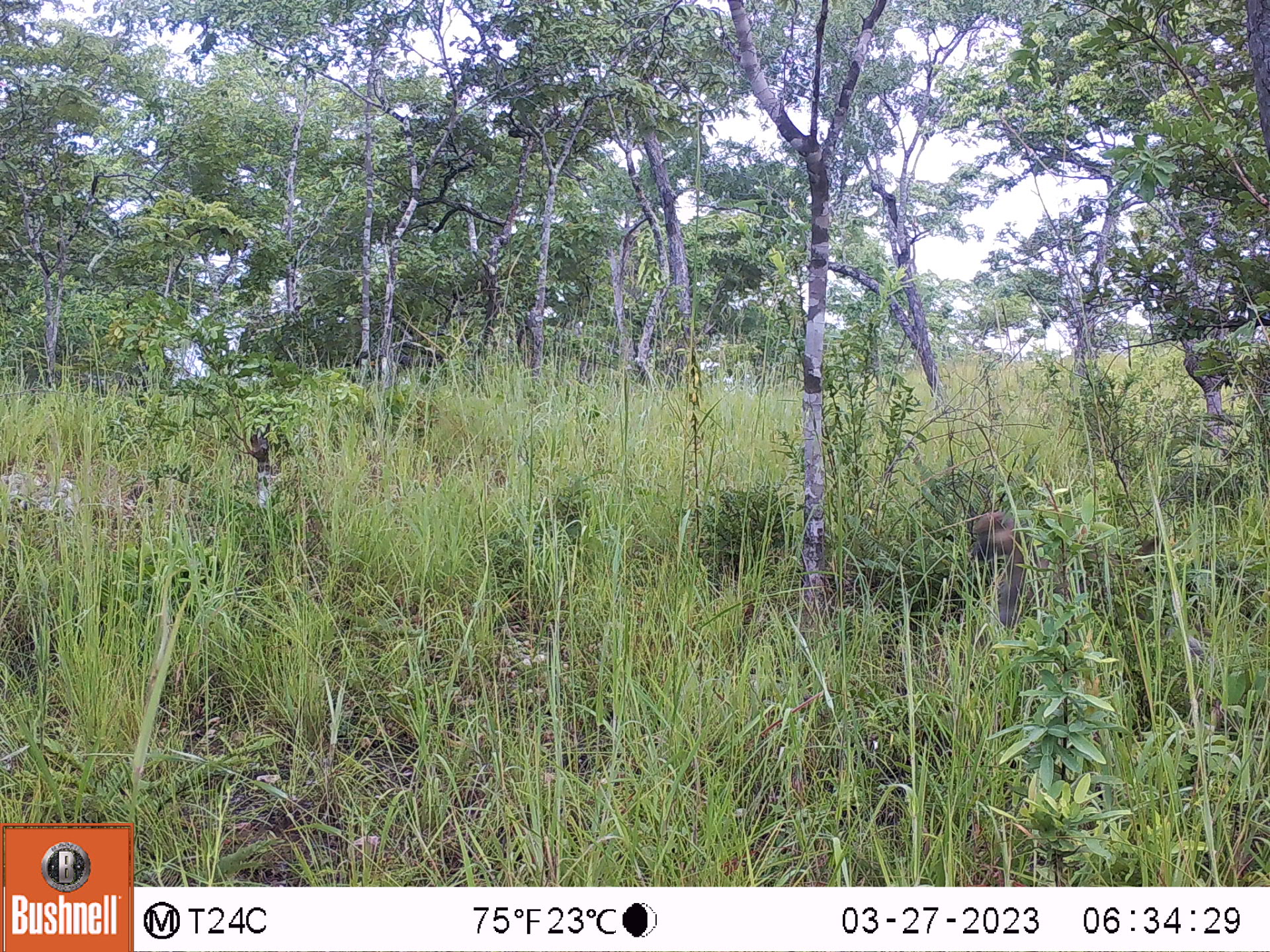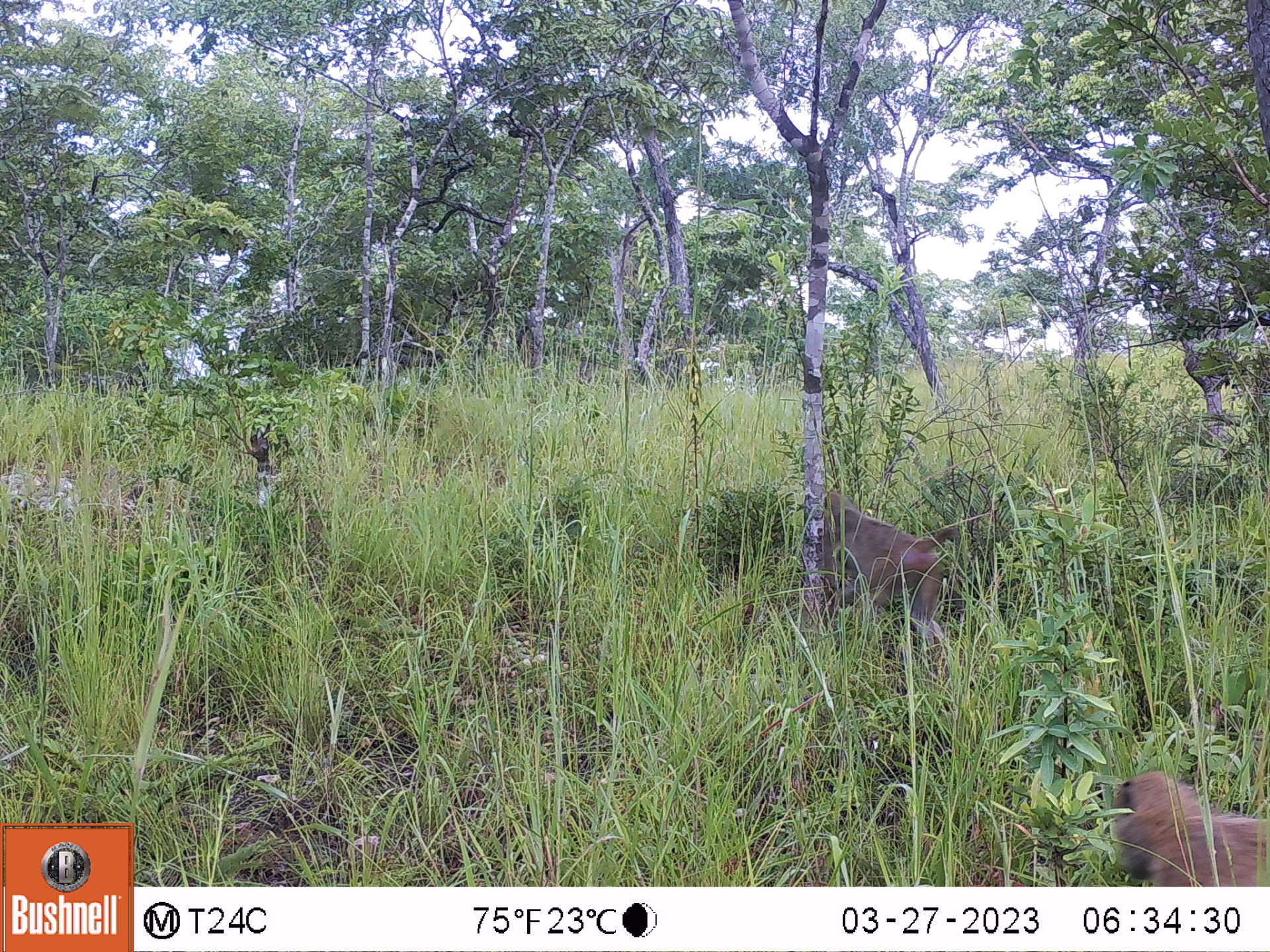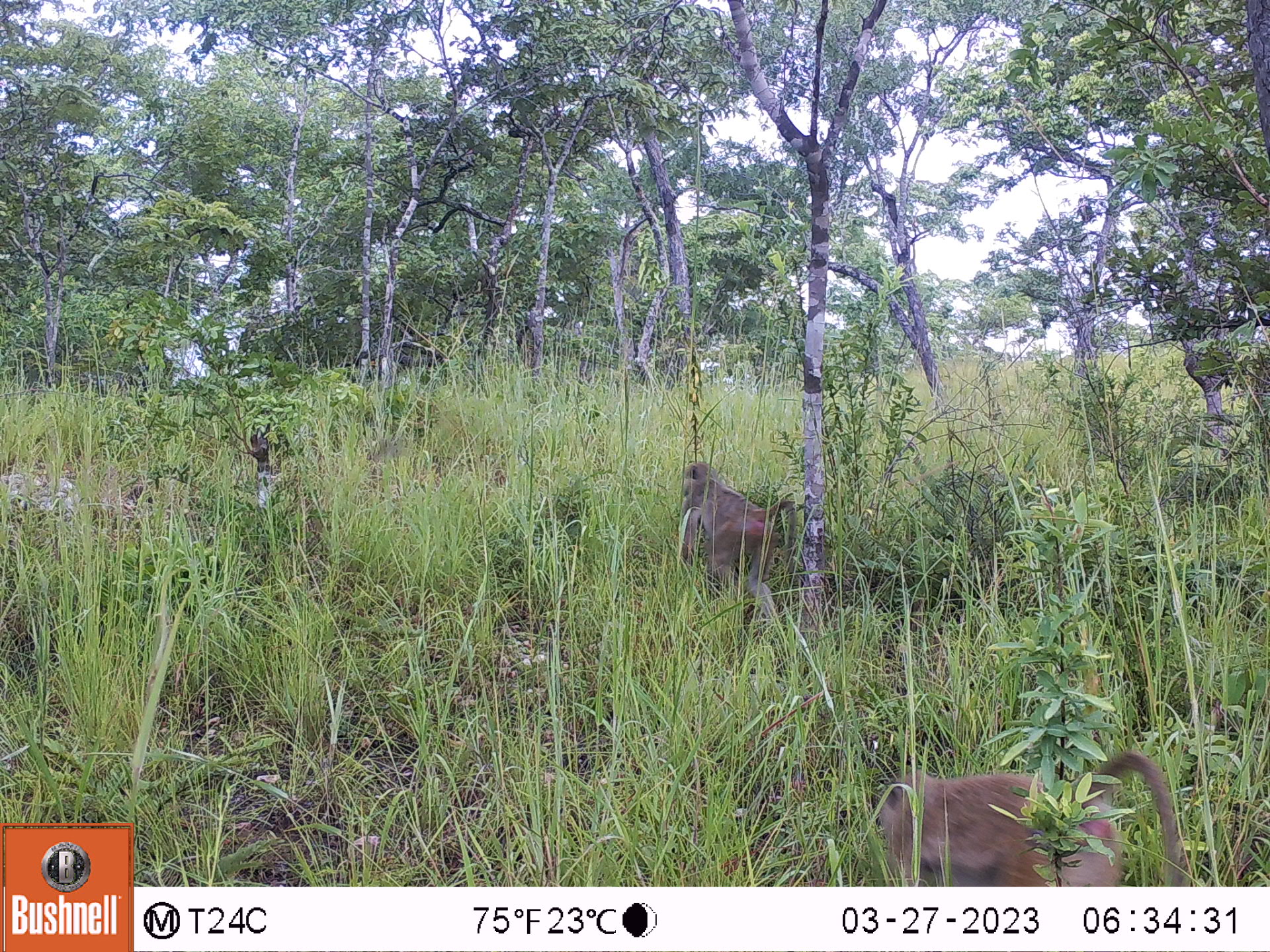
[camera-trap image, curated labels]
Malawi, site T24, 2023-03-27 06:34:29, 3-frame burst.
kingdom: Animalia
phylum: Chordata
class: Mammalia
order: Primates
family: Cercopithecidae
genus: Papio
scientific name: Papio cynocephalus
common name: yellow baboon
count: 1